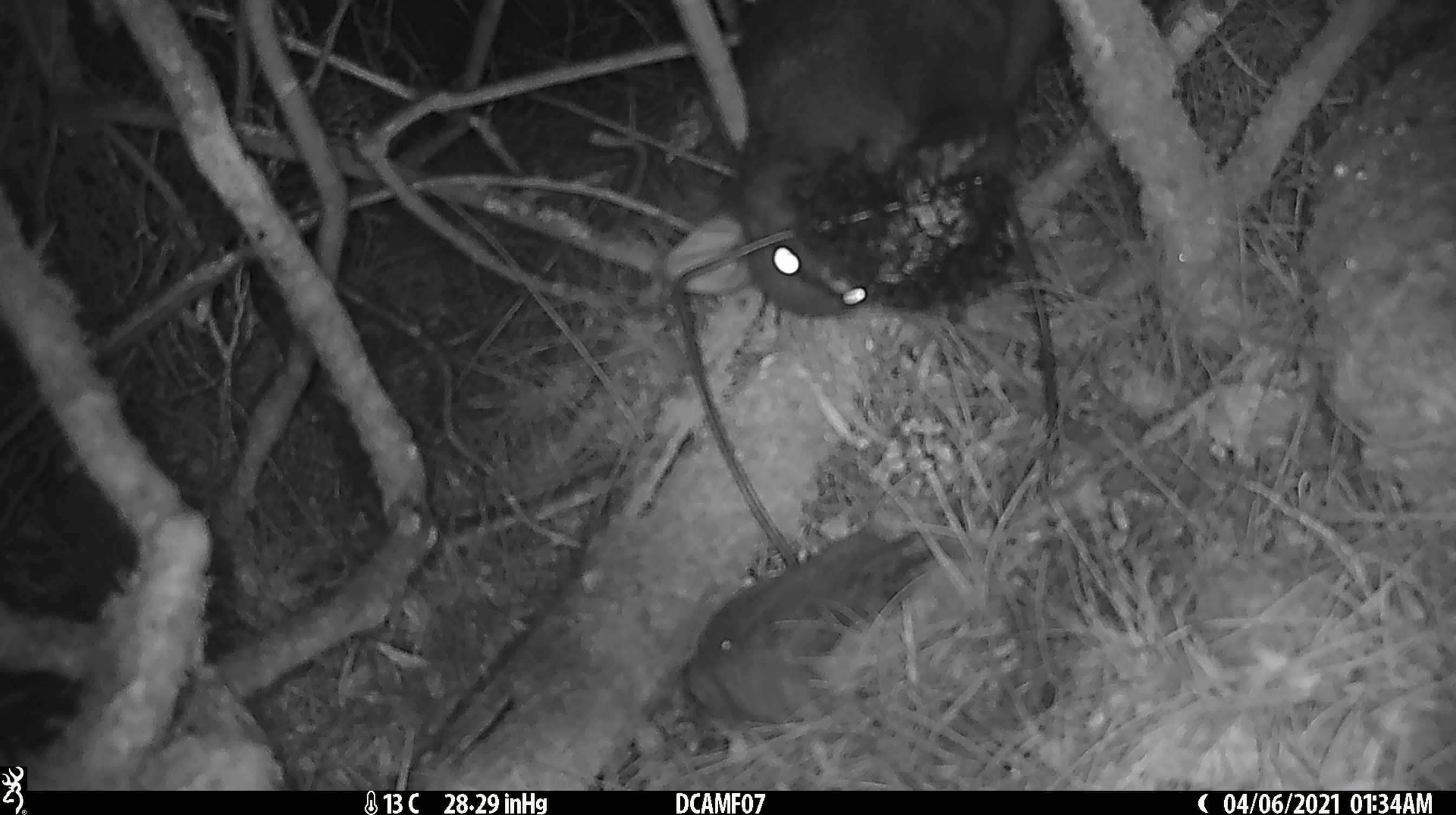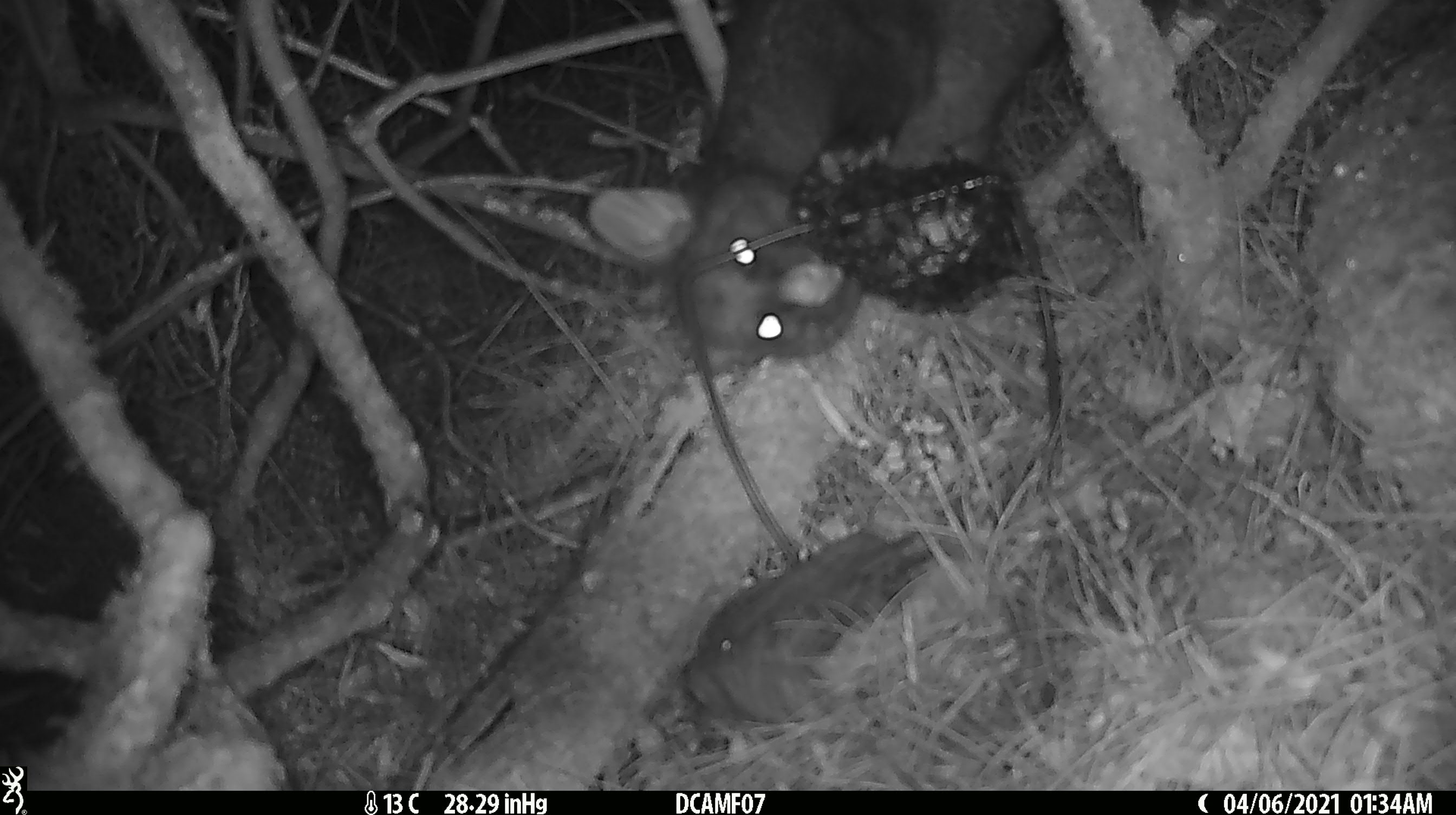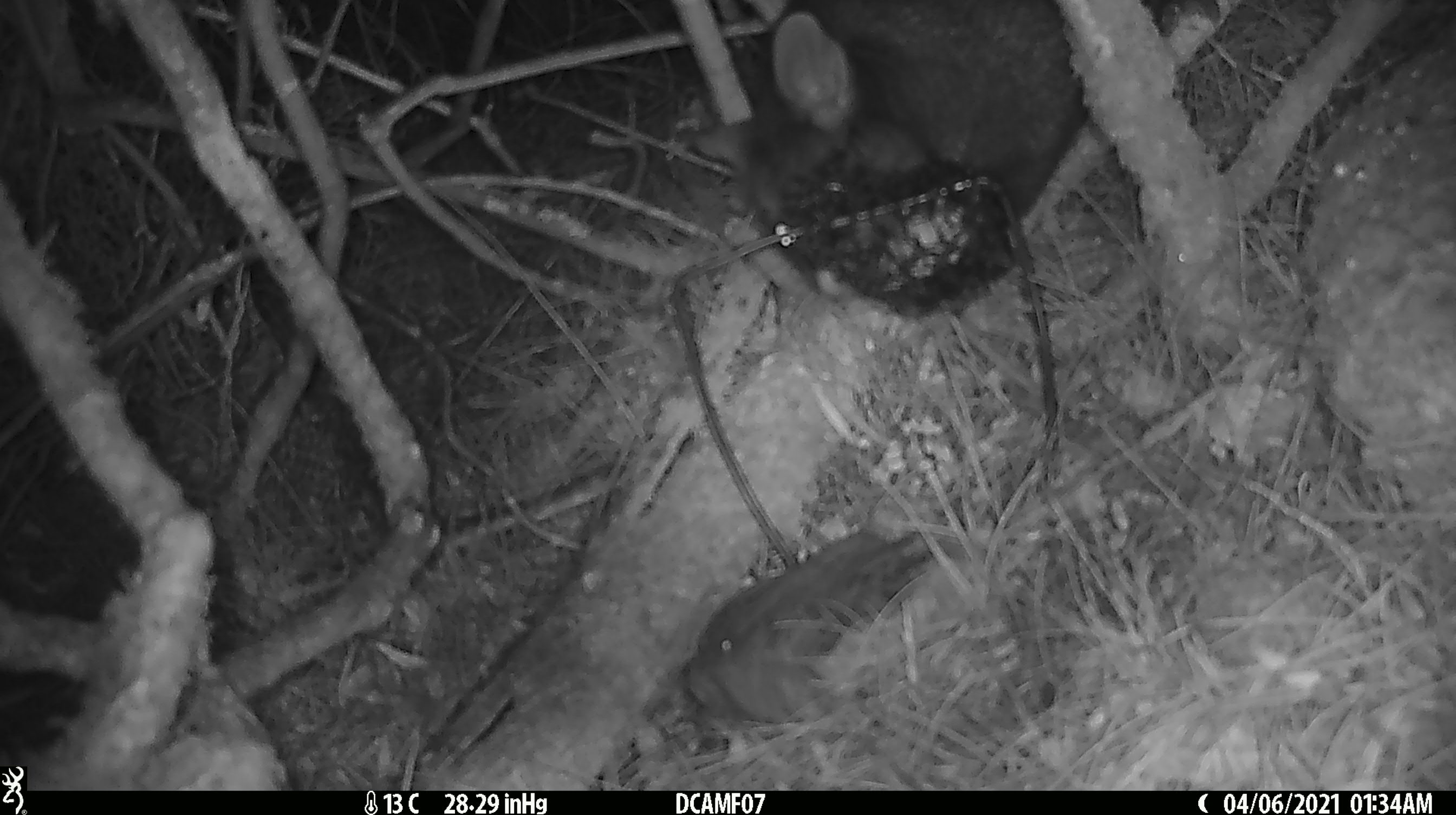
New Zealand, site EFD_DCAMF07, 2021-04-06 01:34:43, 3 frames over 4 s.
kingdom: Animalia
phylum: Chordata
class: Mammalia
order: Diprotodontia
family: Phalangeridae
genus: Trichosurus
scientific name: Trichosurus vulpecula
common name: common brushtail possum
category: possum